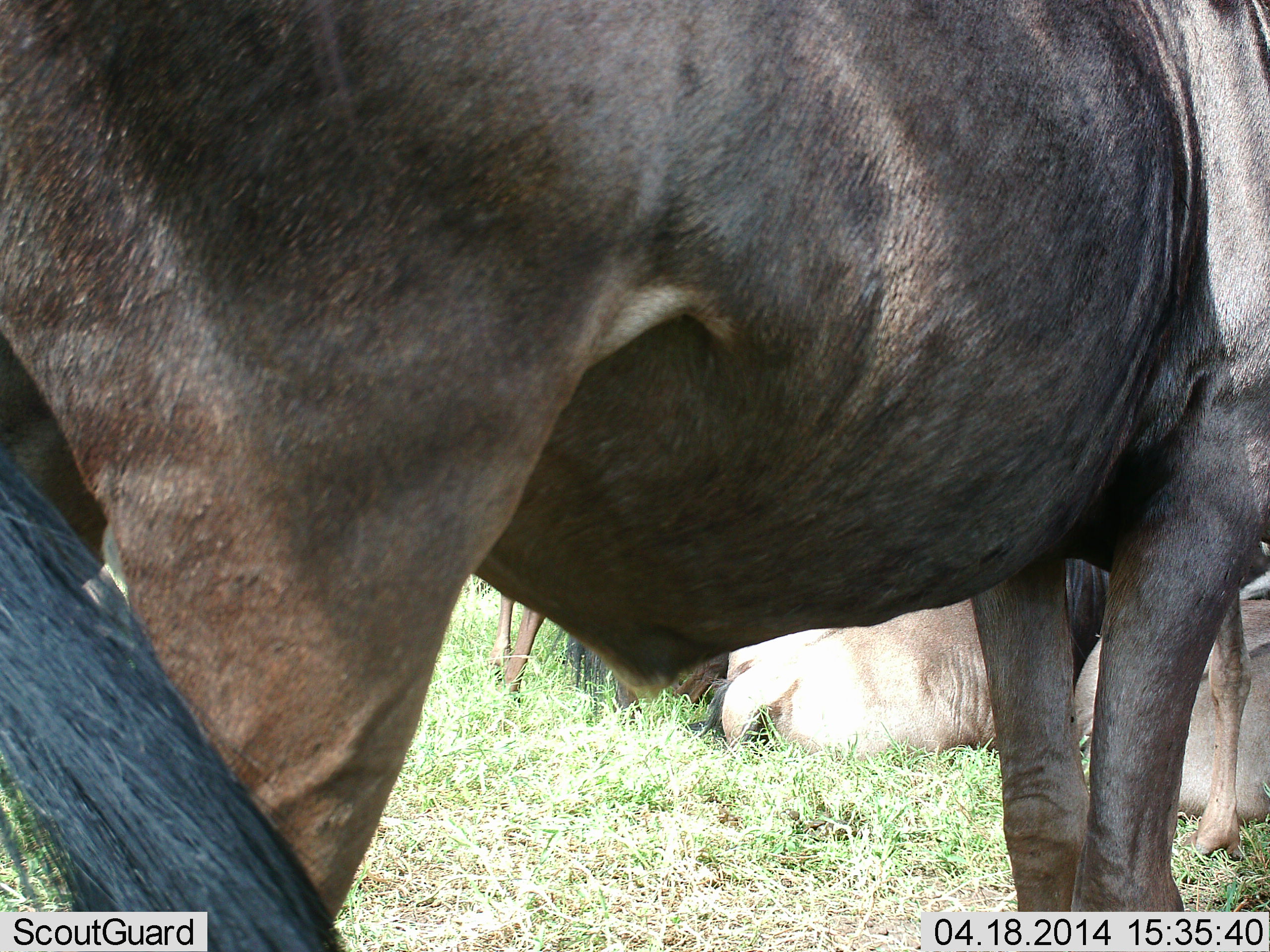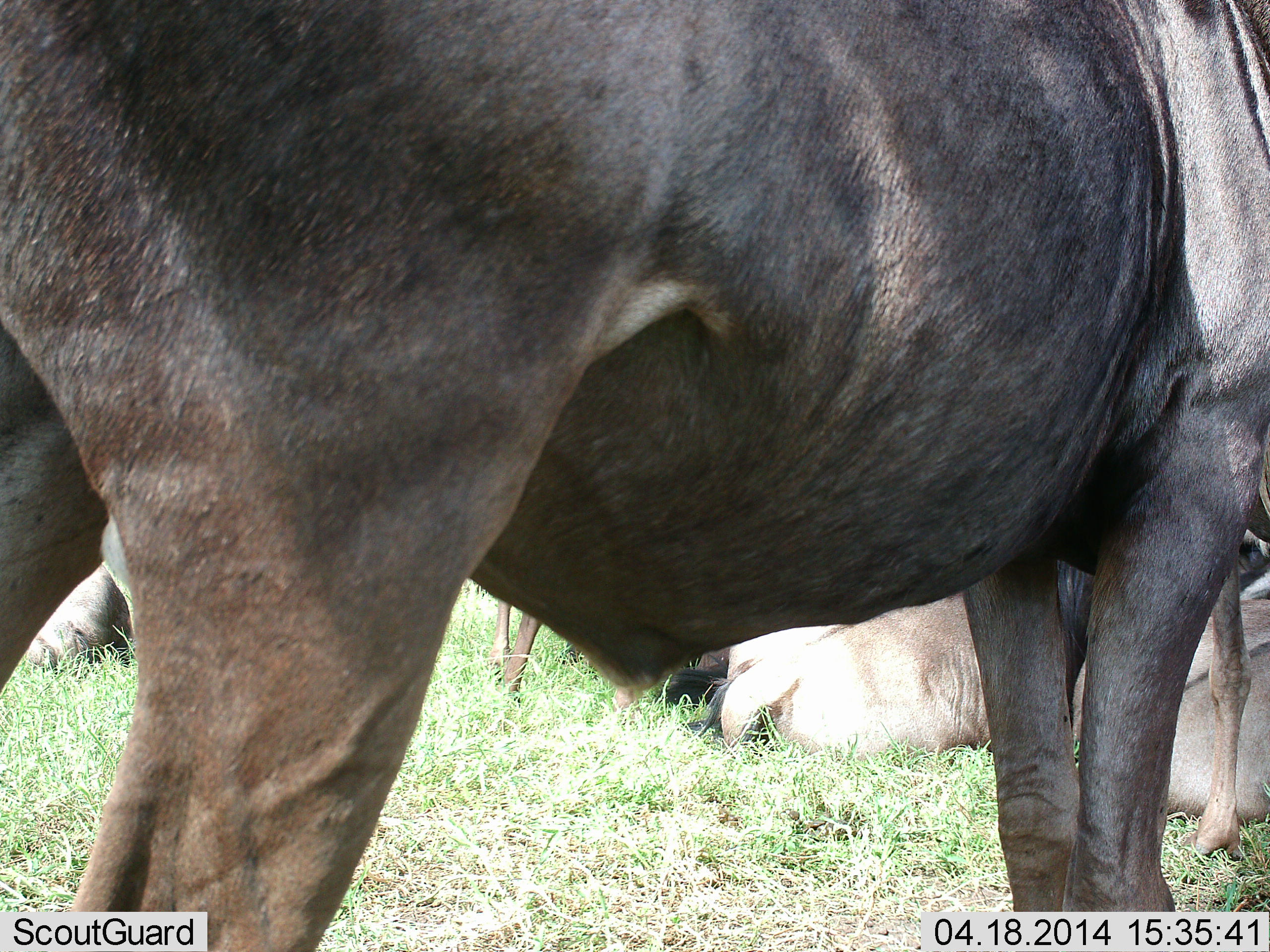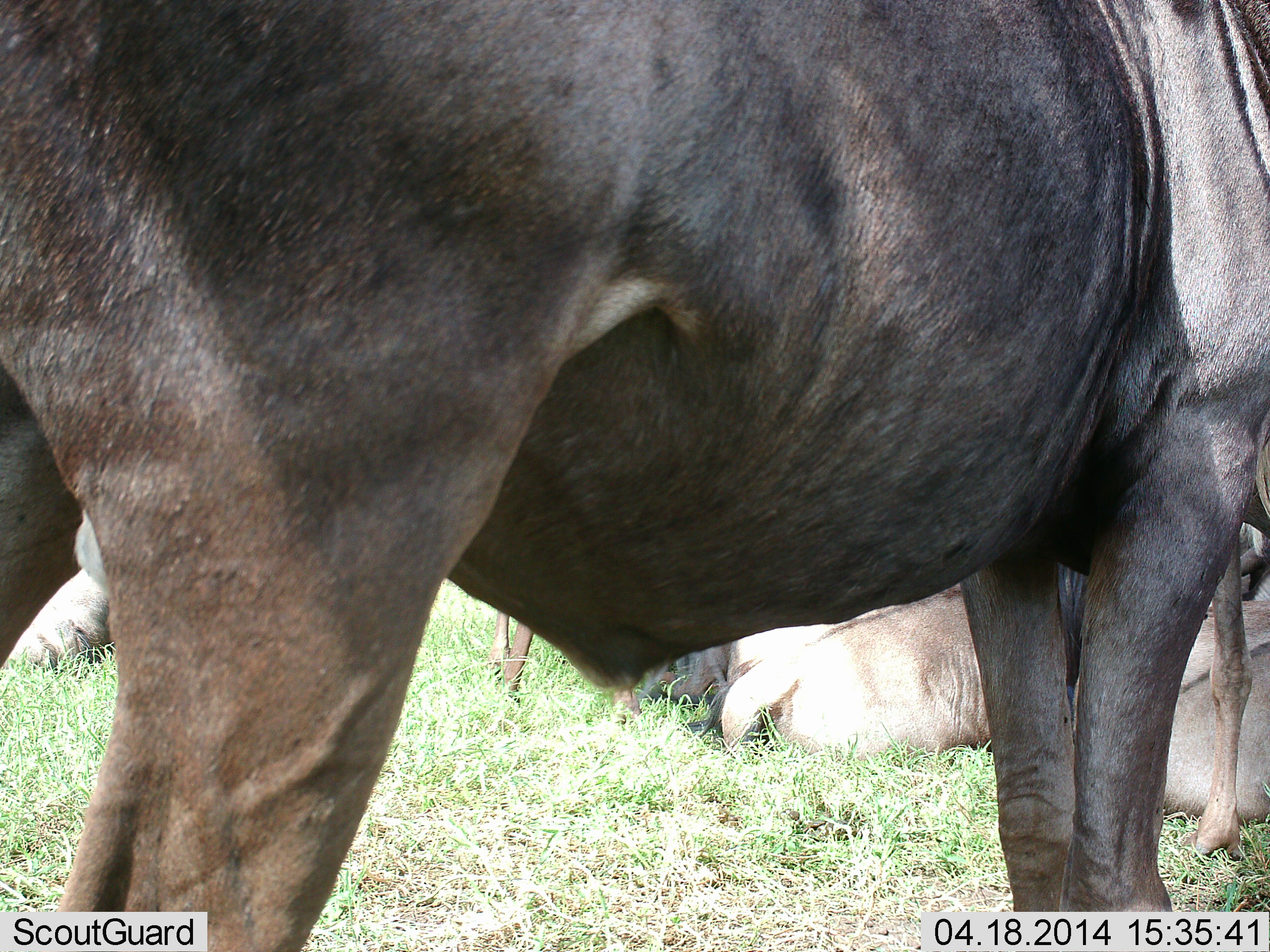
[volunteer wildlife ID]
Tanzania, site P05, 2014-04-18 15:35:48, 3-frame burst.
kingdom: Animalia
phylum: Chordata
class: Mammalia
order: Artiodactyla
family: Bovidae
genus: Connochaetes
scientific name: Connochaetes taurinus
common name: blue wildebeest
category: wildebeest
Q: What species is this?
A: Wildebeest (blue wildebeest) (Connochaetes taurinus).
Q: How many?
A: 4.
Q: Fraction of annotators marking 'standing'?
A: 76%.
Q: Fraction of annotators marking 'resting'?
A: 88%.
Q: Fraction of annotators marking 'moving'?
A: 0%.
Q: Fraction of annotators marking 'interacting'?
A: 4%.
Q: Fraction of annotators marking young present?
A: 6%.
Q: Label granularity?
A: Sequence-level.